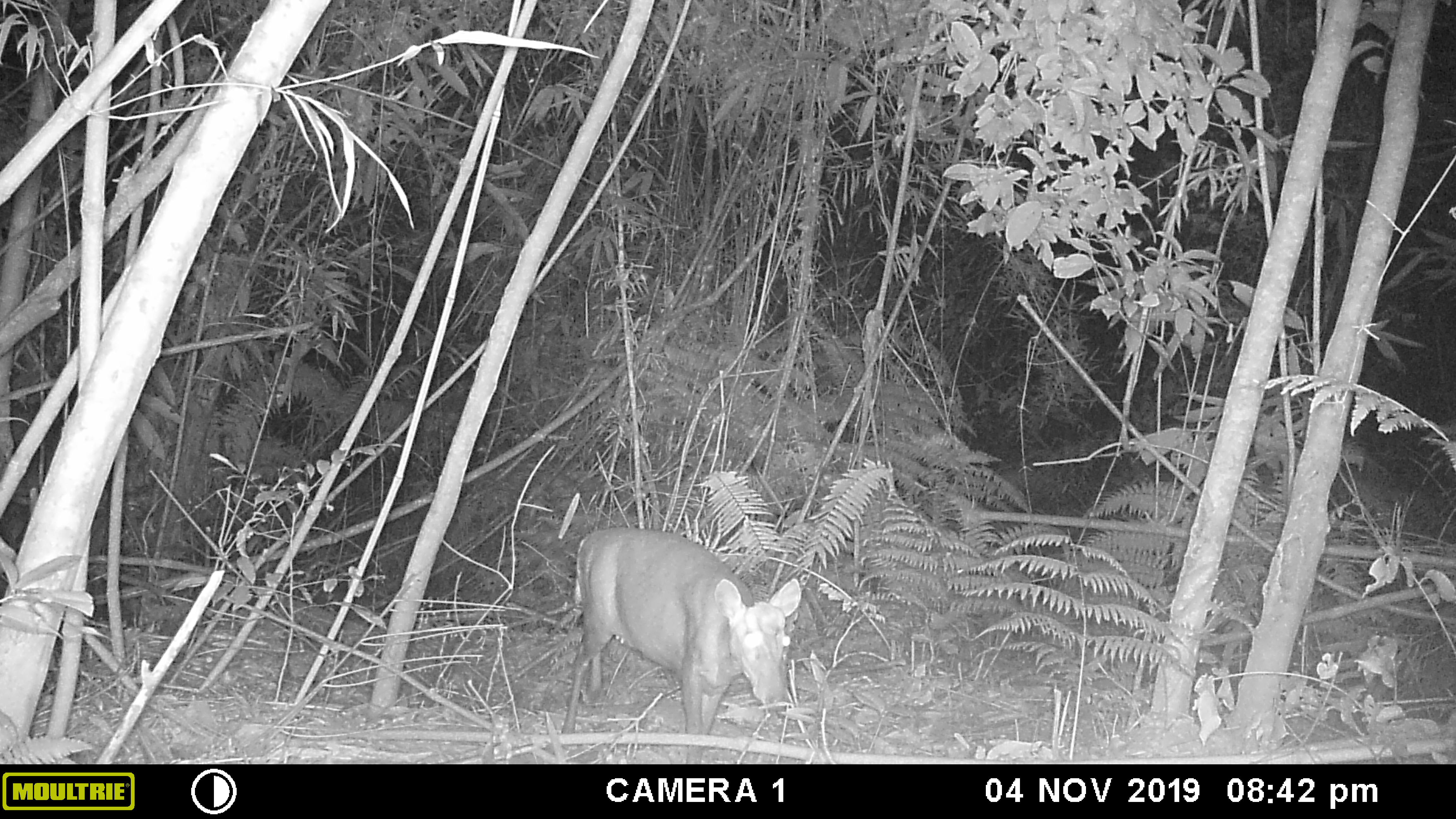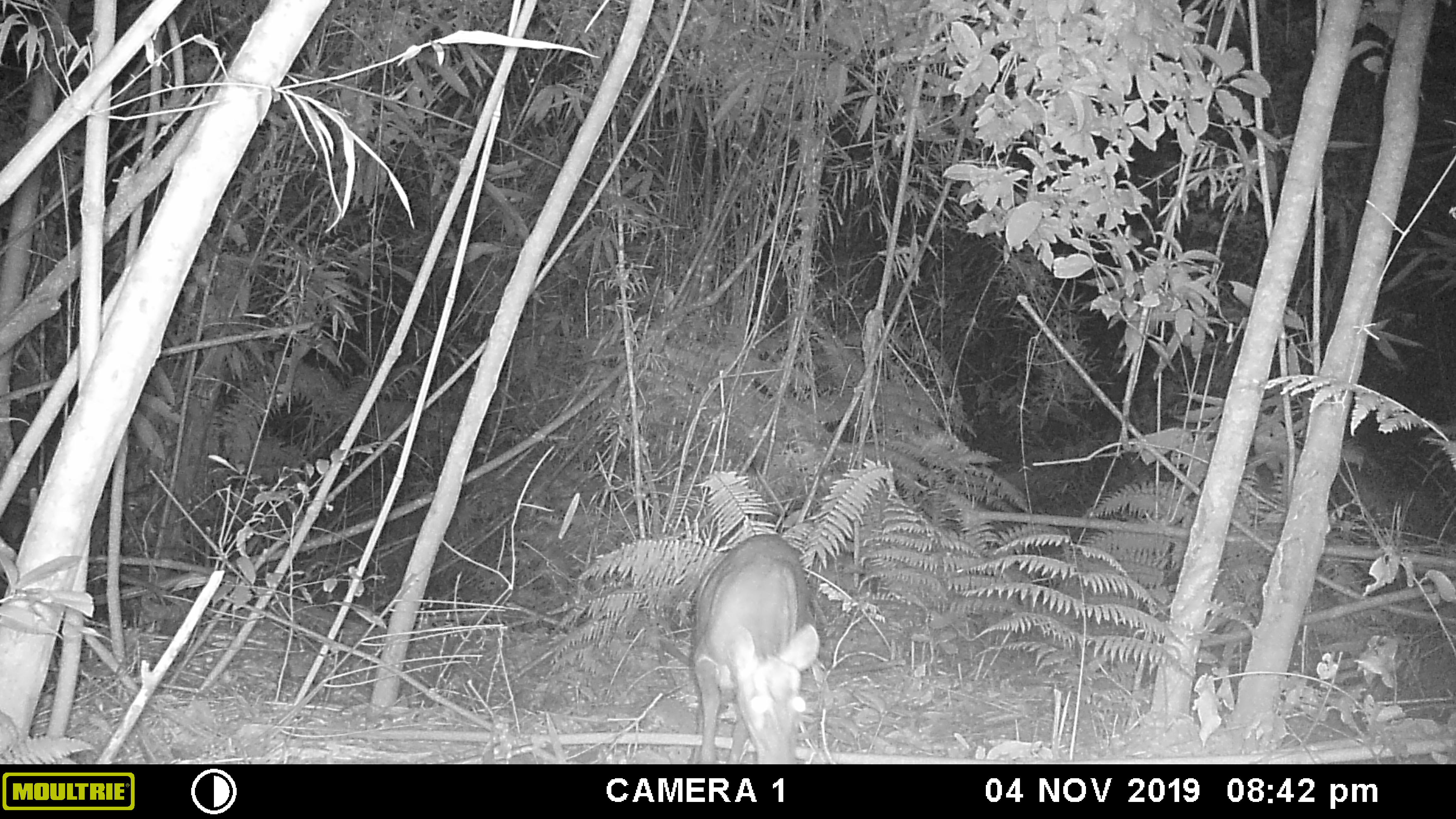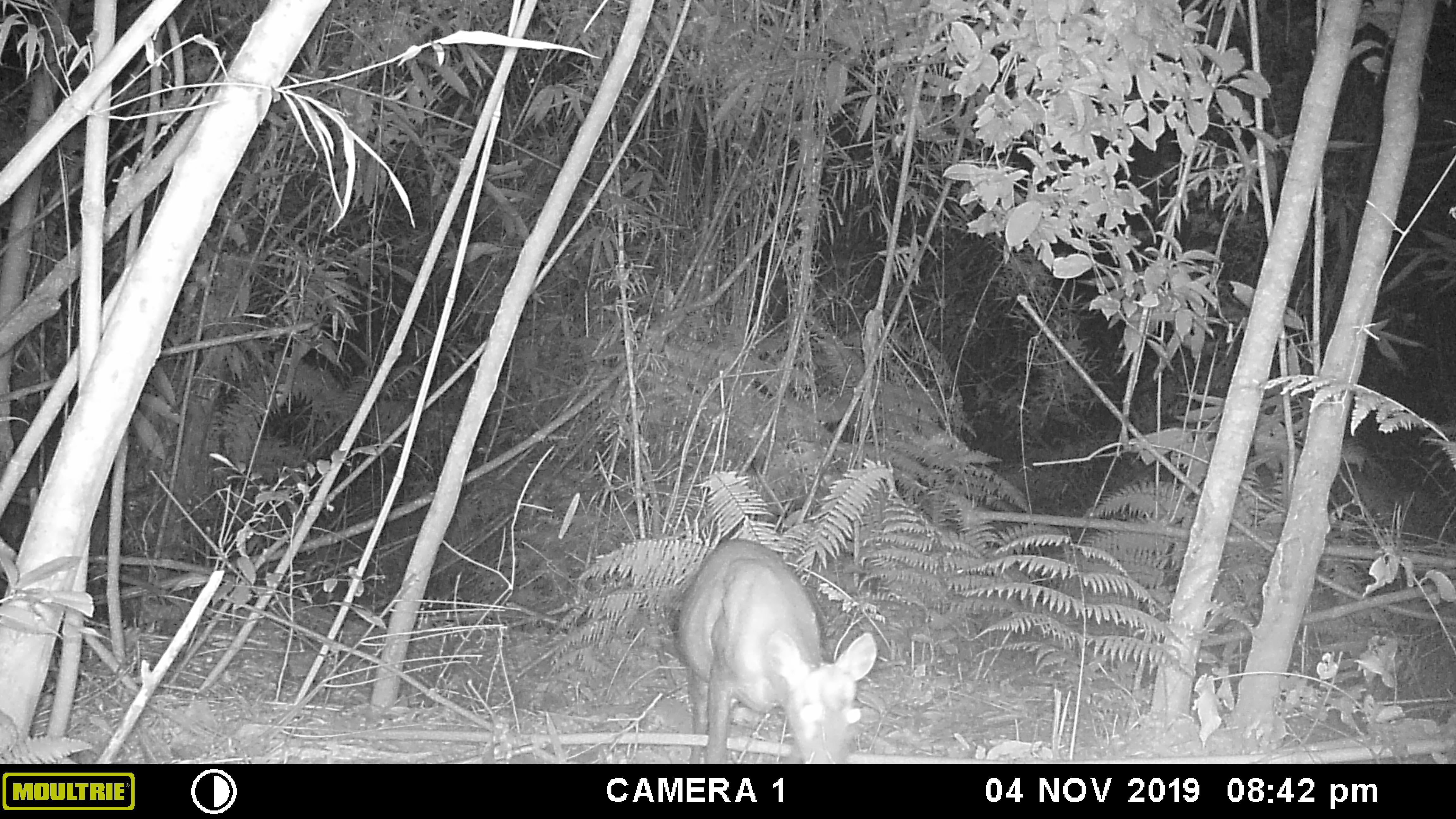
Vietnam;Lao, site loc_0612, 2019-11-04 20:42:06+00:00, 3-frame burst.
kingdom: Animalia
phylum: Chordata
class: Mammalia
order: Artiodactyla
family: Cervidae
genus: Muntiacus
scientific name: Muntiacus rooseveltorum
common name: roosevelt's muntjac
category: roosevelts muntjac group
Roosevelts muntjac group (roosevelt's muntjac) (Muntiacus rooseveltorum). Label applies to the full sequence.